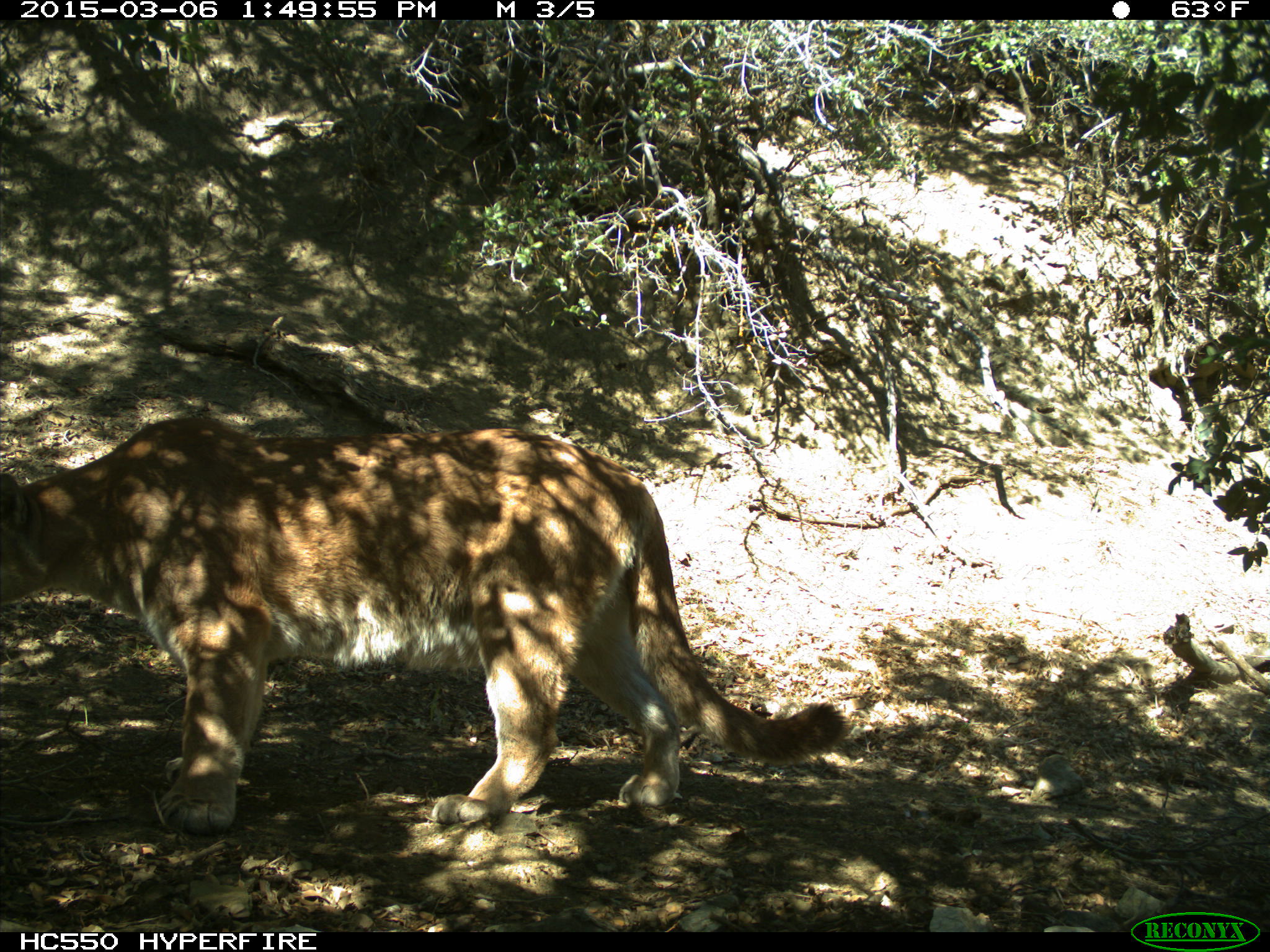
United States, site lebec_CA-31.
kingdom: Animalia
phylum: Chordata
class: Mammalia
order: Carnivora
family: Felidae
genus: Puma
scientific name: Puma concolor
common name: mountain lion